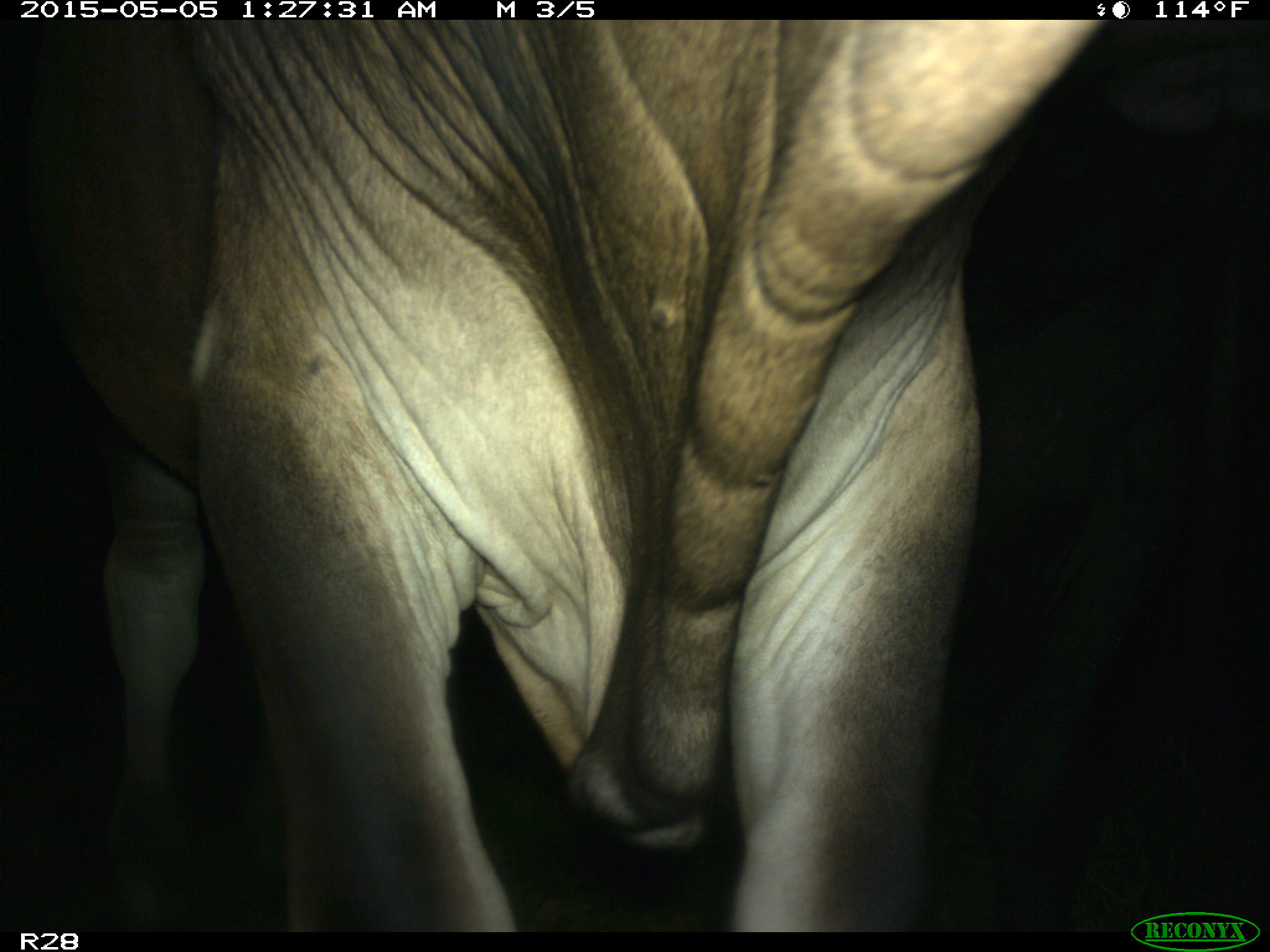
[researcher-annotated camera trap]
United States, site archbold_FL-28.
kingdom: Animalia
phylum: Chordata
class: Mammalia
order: Artiodactyla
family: Bovidae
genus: Bos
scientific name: Bos taurus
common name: domestic cow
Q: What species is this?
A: Bos taurus (domestic cow).